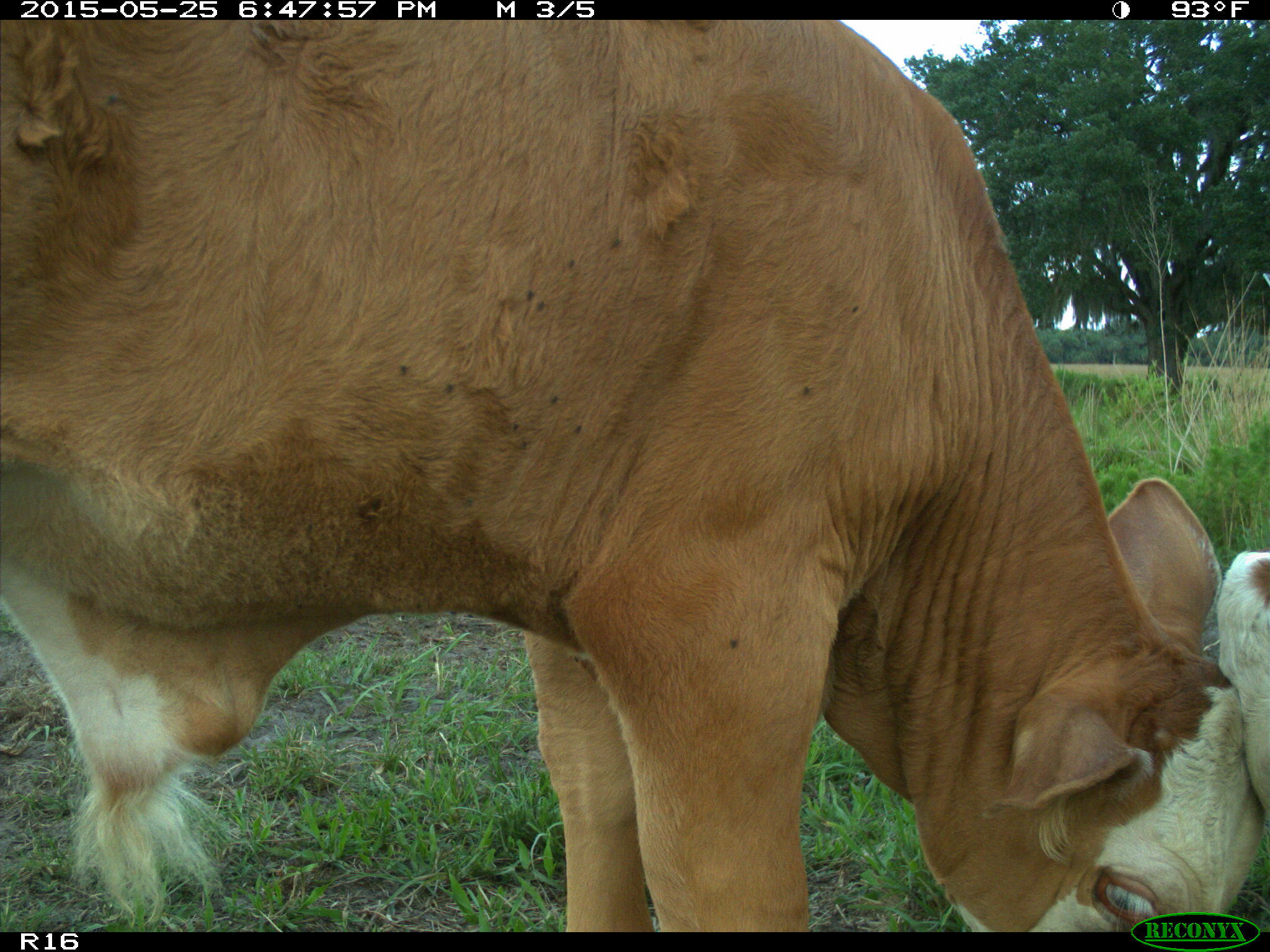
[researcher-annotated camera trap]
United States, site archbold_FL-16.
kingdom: Animalia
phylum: Chordata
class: Mammalia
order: Artiodactyla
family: Bovidae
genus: Bos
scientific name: Bos taurus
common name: domestic cow